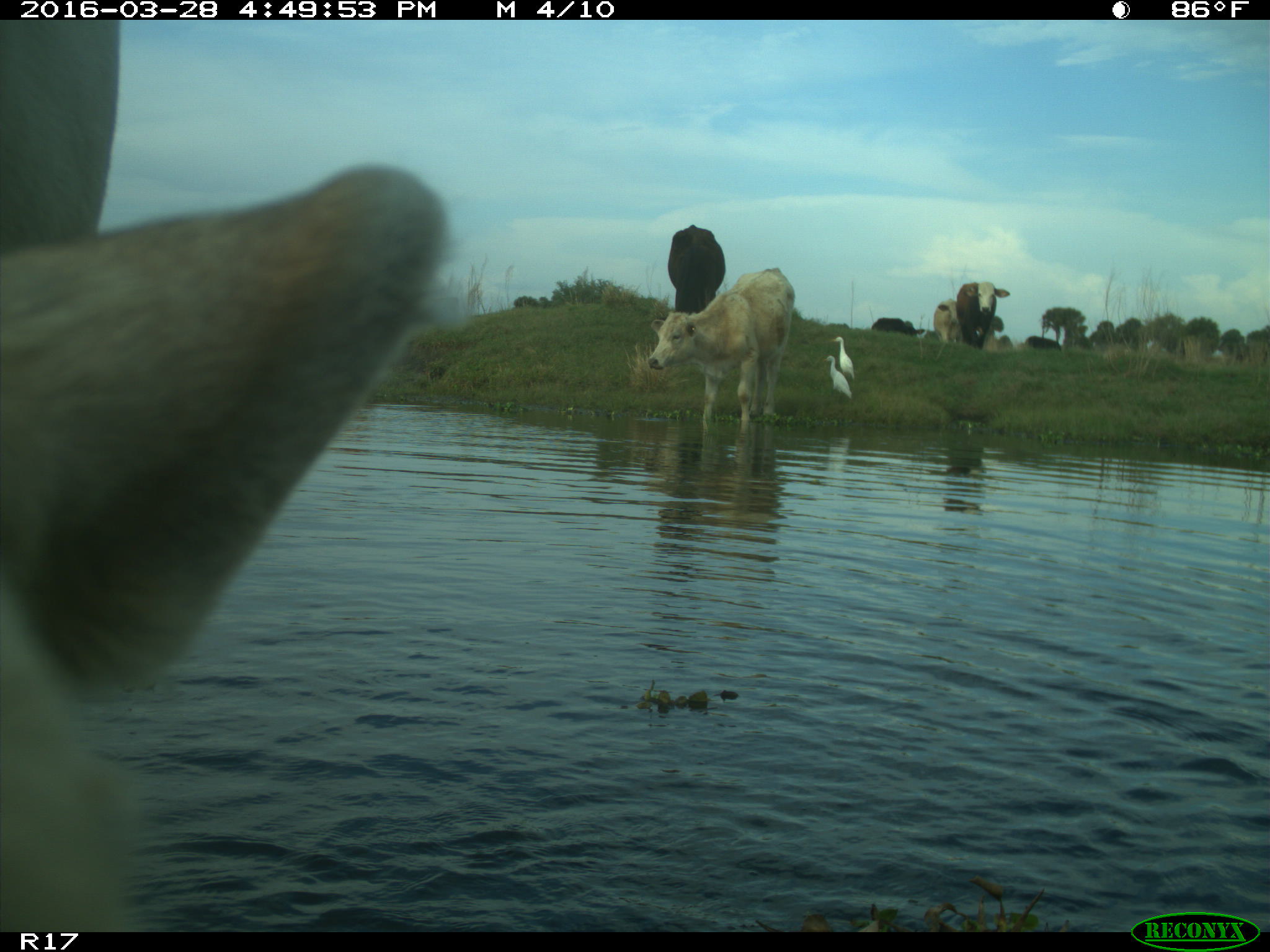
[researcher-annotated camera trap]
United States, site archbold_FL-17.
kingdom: Animalia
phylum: Chordata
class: Mammalia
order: Artiodactyla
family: Bovidae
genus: Bos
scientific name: Bos taurus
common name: domestic cow